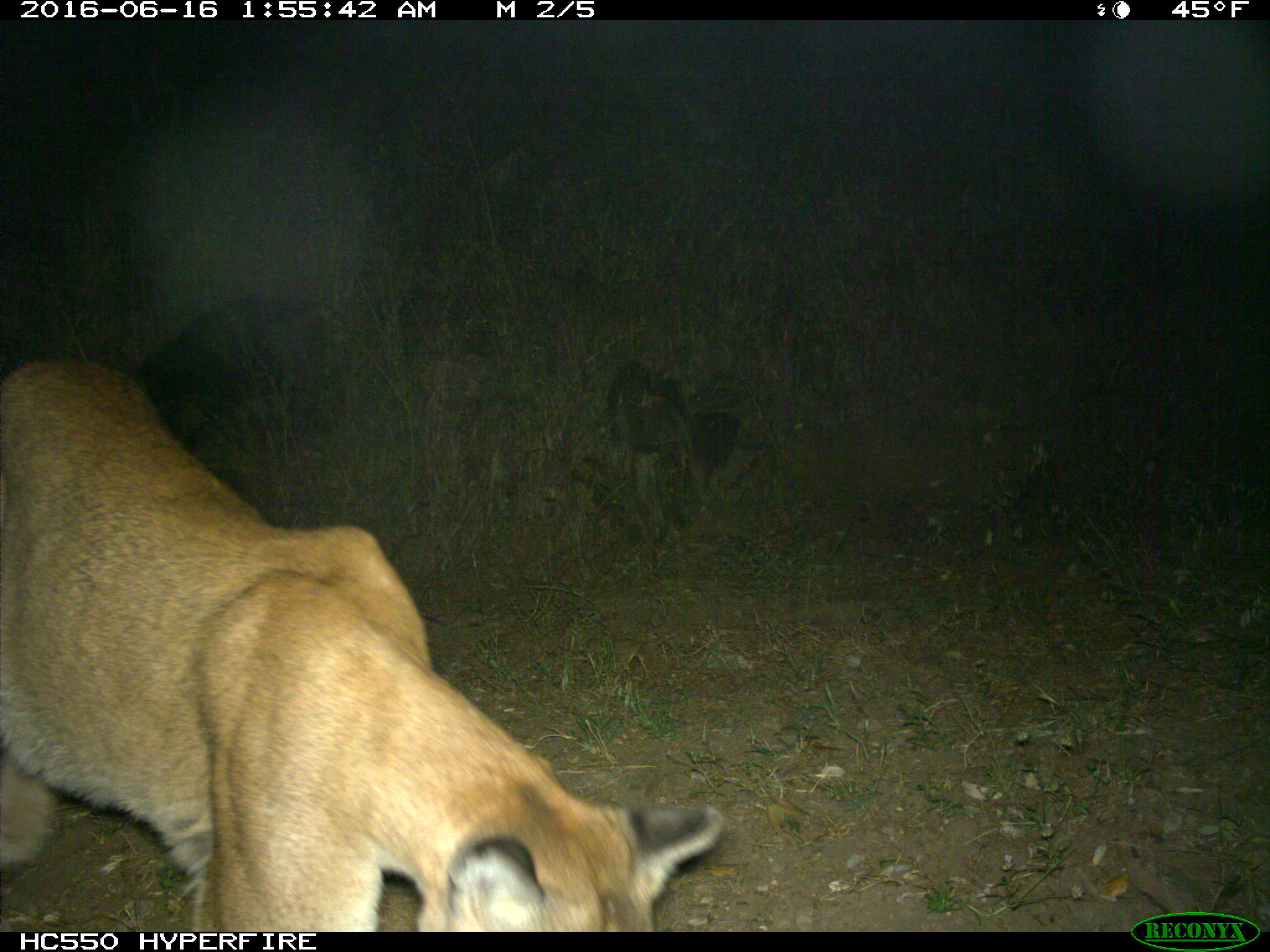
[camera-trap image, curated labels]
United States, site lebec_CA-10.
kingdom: Animalia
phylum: Chordata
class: Mammalia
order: Carnivora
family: Felidae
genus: Puma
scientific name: Puma concolor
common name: mountain lion